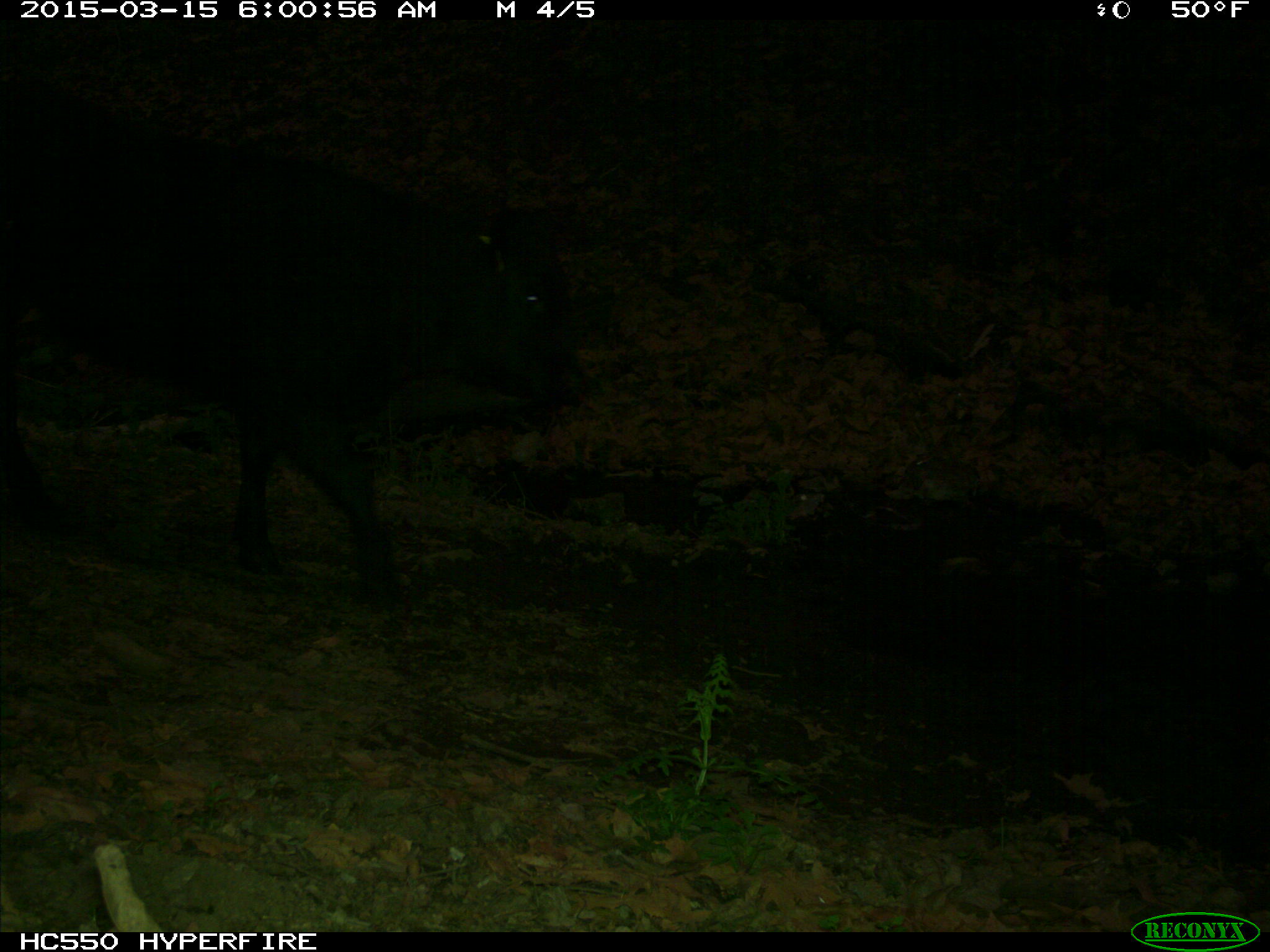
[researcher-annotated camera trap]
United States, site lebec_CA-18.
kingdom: Animalia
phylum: Chordata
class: Mammalia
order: Artiodactyla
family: Bovidae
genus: Bos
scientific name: Bos taurus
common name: domestic cow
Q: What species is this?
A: Bos taurus (domestic cow).